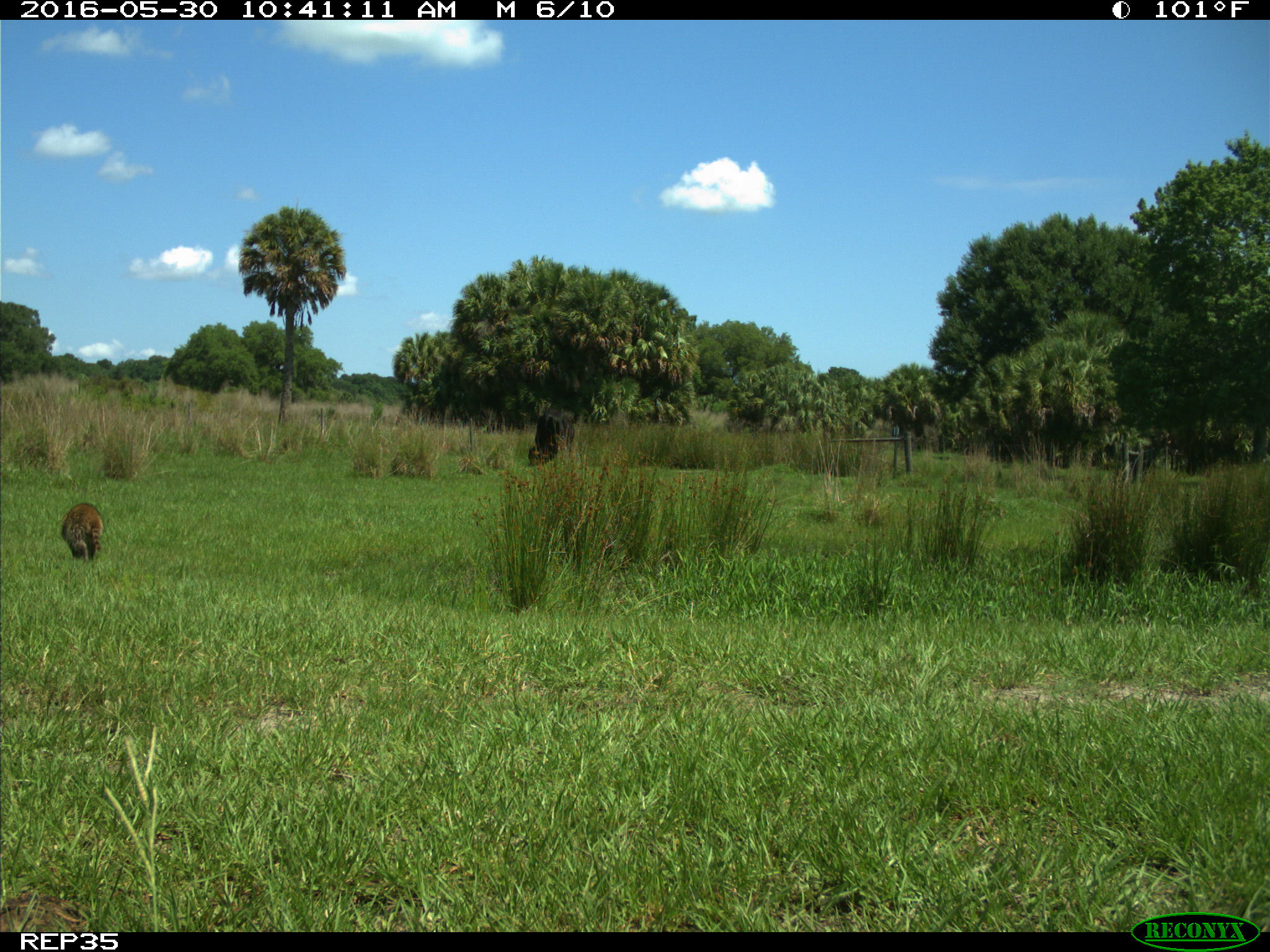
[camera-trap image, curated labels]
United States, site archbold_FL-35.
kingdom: Animalia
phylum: Chordata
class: Mammalia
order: Artiodactyla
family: Bovidae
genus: Bos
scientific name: Bos taurus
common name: domestic cow